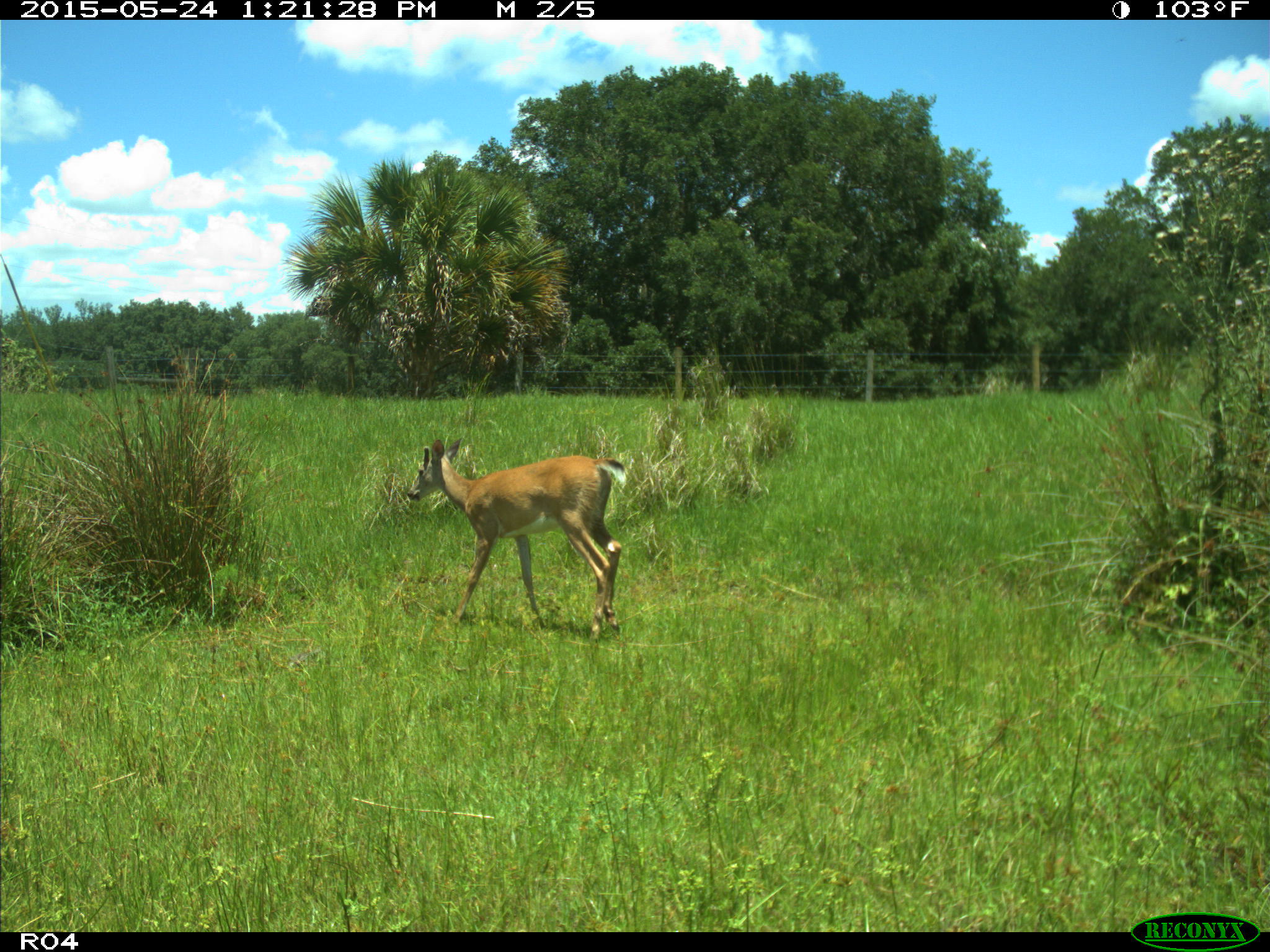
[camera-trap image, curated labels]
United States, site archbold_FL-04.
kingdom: Animalia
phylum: Chordata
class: Mammalia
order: Artiodactyla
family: Cervidae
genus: Odocoileus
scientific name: Odocoileus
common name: deer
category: unidentified deer